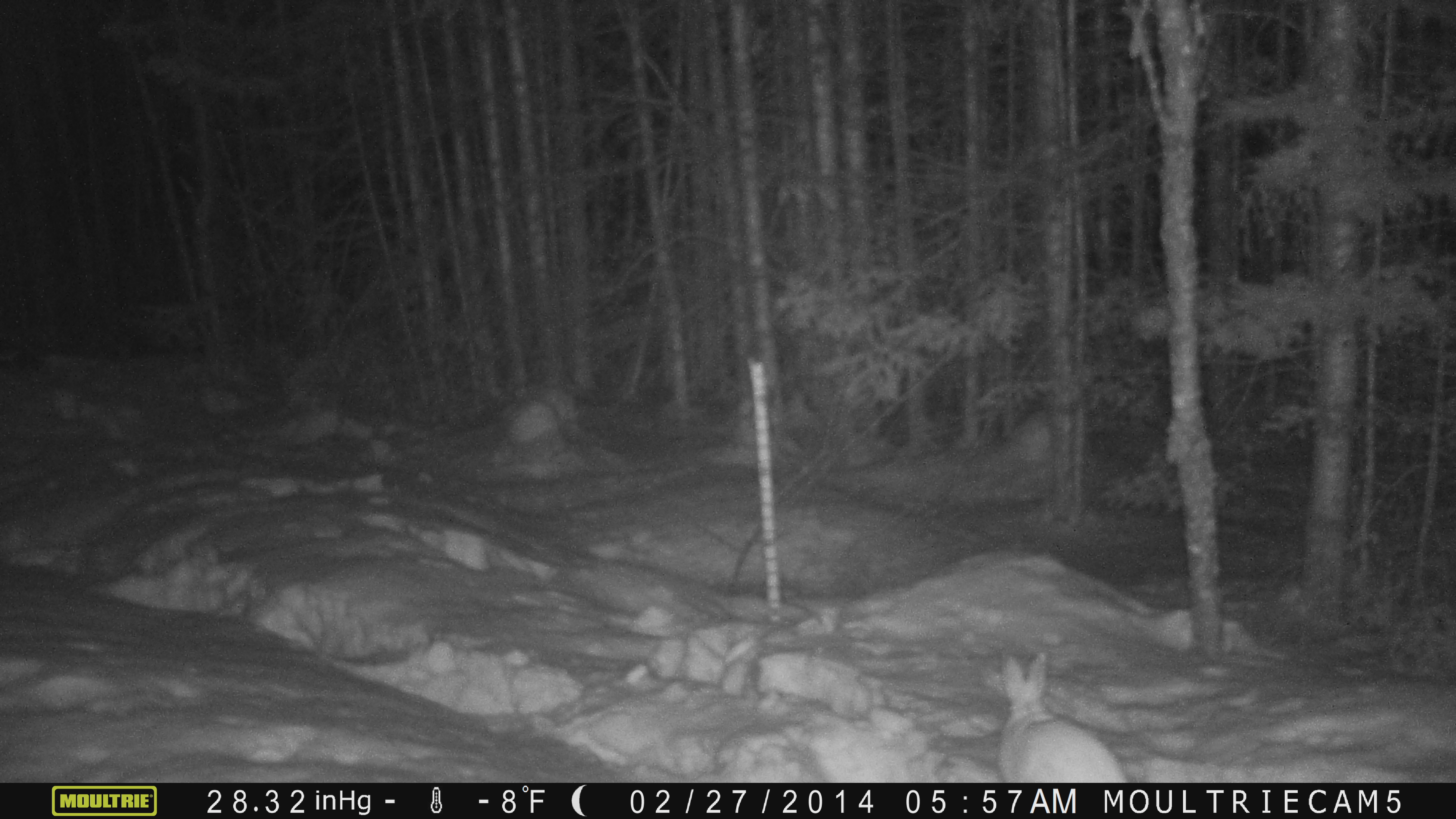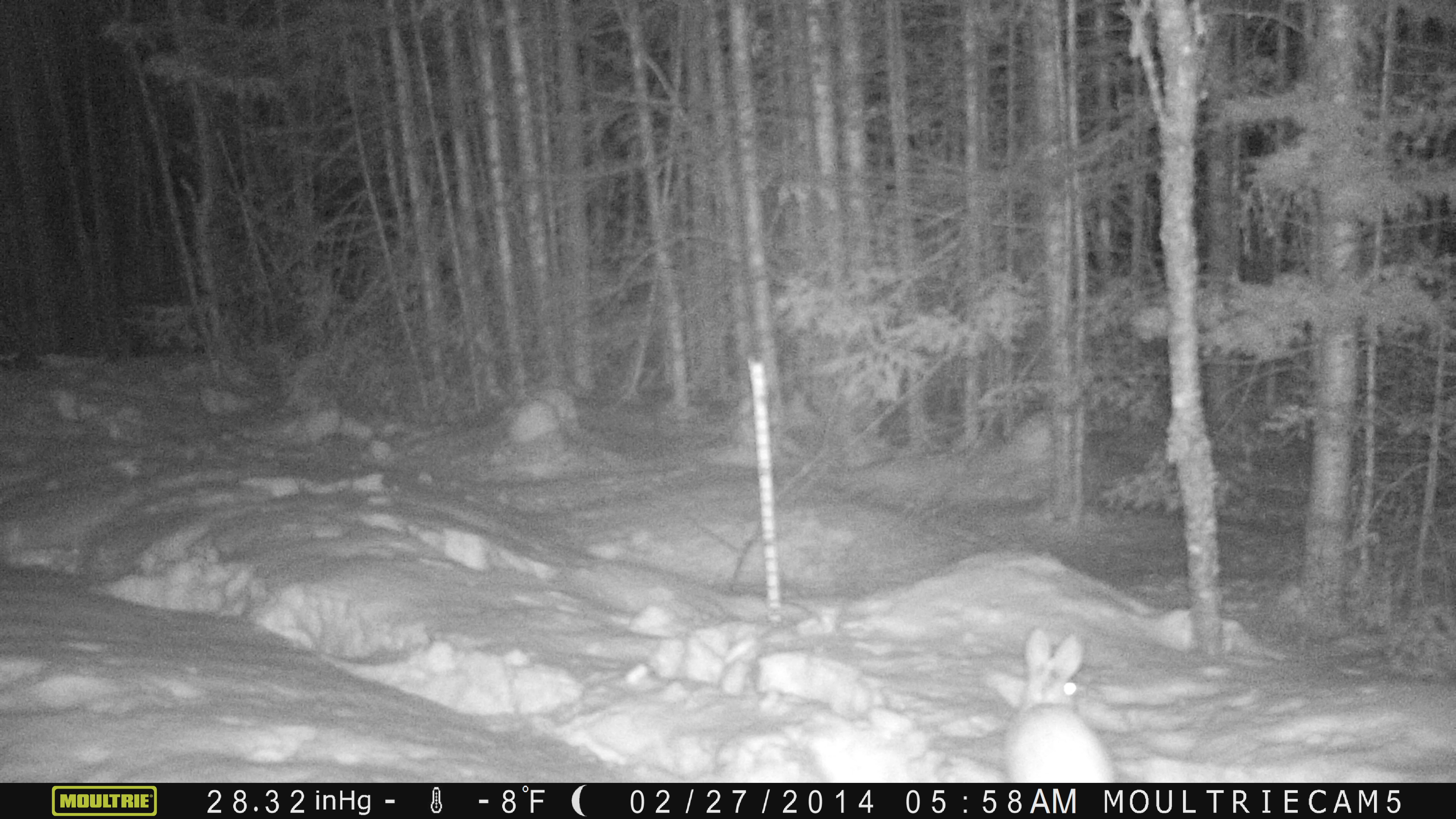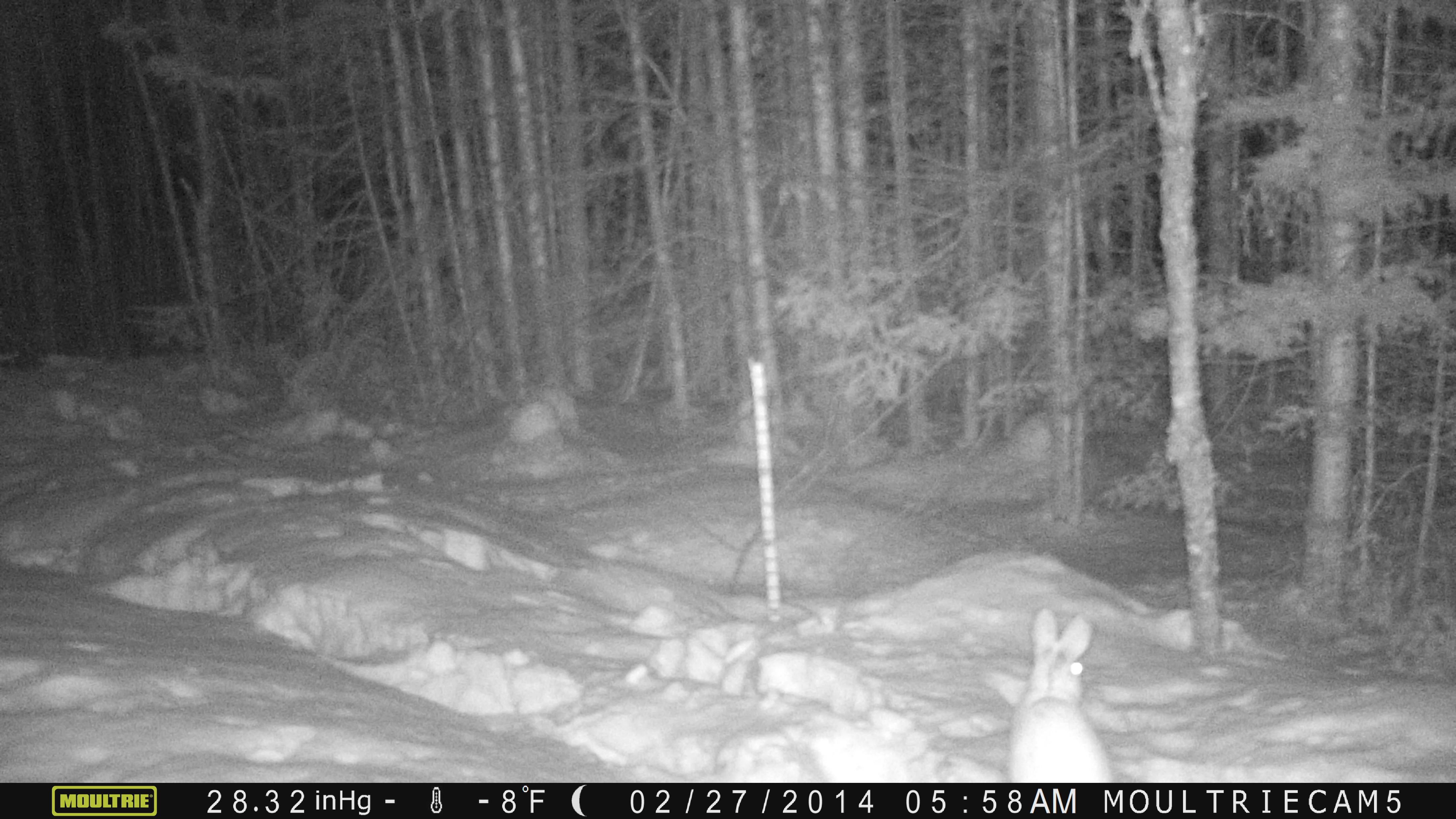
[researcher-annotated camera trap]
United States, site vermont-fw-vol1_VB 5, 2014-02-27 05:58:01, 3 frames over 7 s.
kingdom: Animalia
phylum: Chordata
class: Mammalia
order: Lagomorpha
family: Leporidae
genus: Lepus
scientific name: Lepus americanus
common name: snowshoe hare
Snowshoe hare (Lepus americanus).